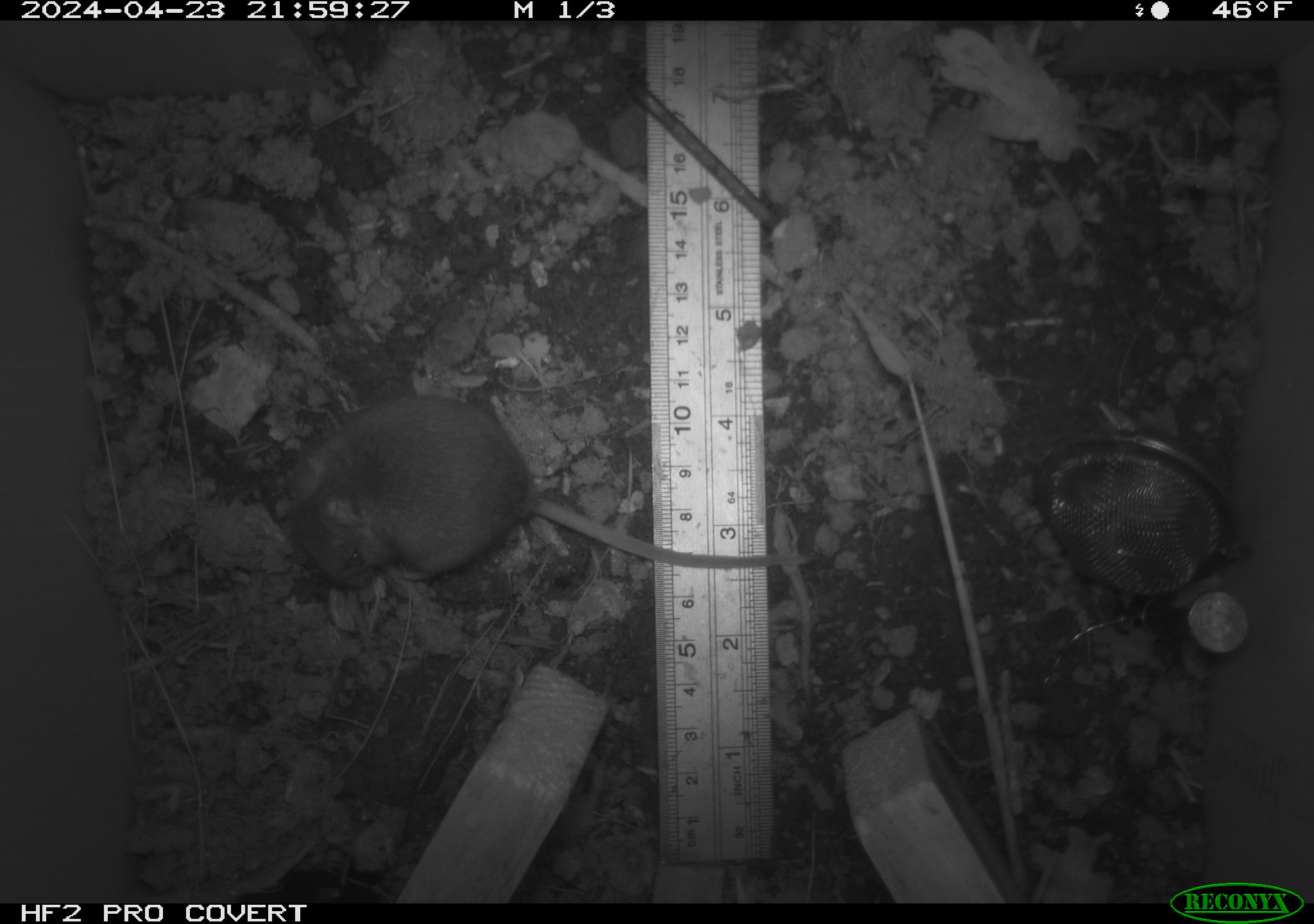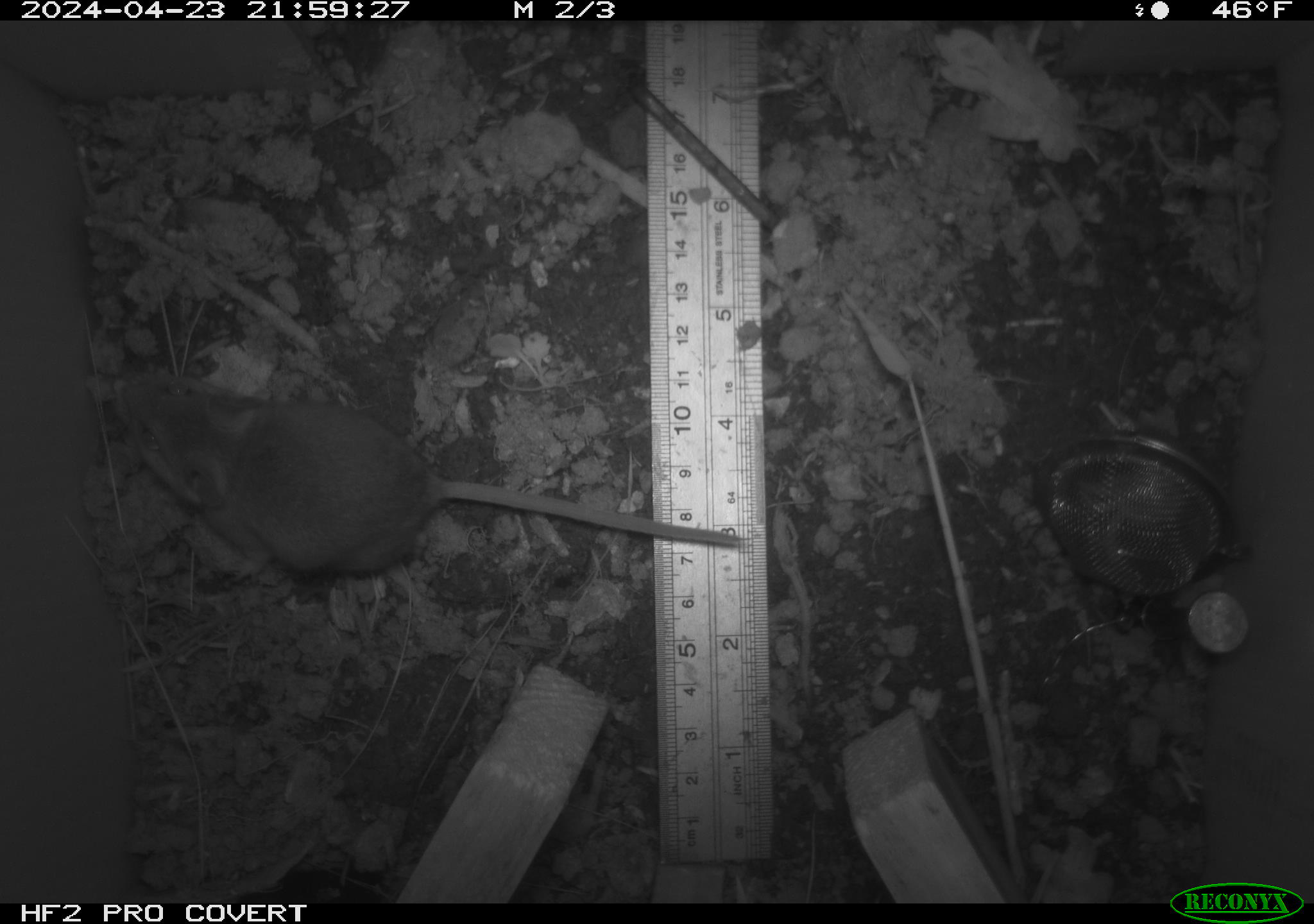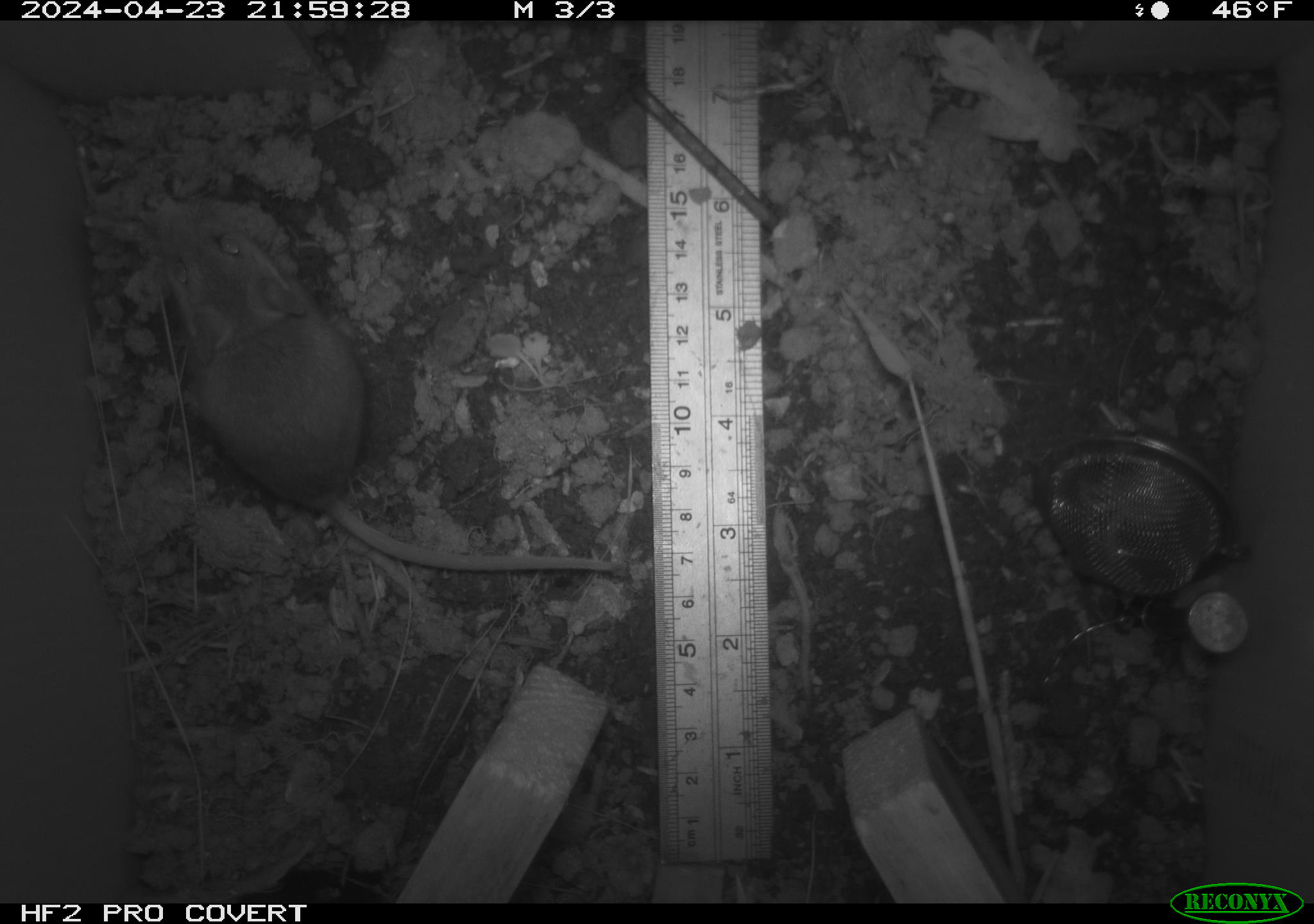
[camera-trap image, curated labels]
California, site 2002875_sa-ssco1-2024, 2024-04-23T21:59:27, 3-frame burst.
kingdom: Animalia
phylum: Chordata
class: Mammalia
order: Rodentia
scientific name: Rodentia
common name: mouse species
Mouse species (Rodentia).